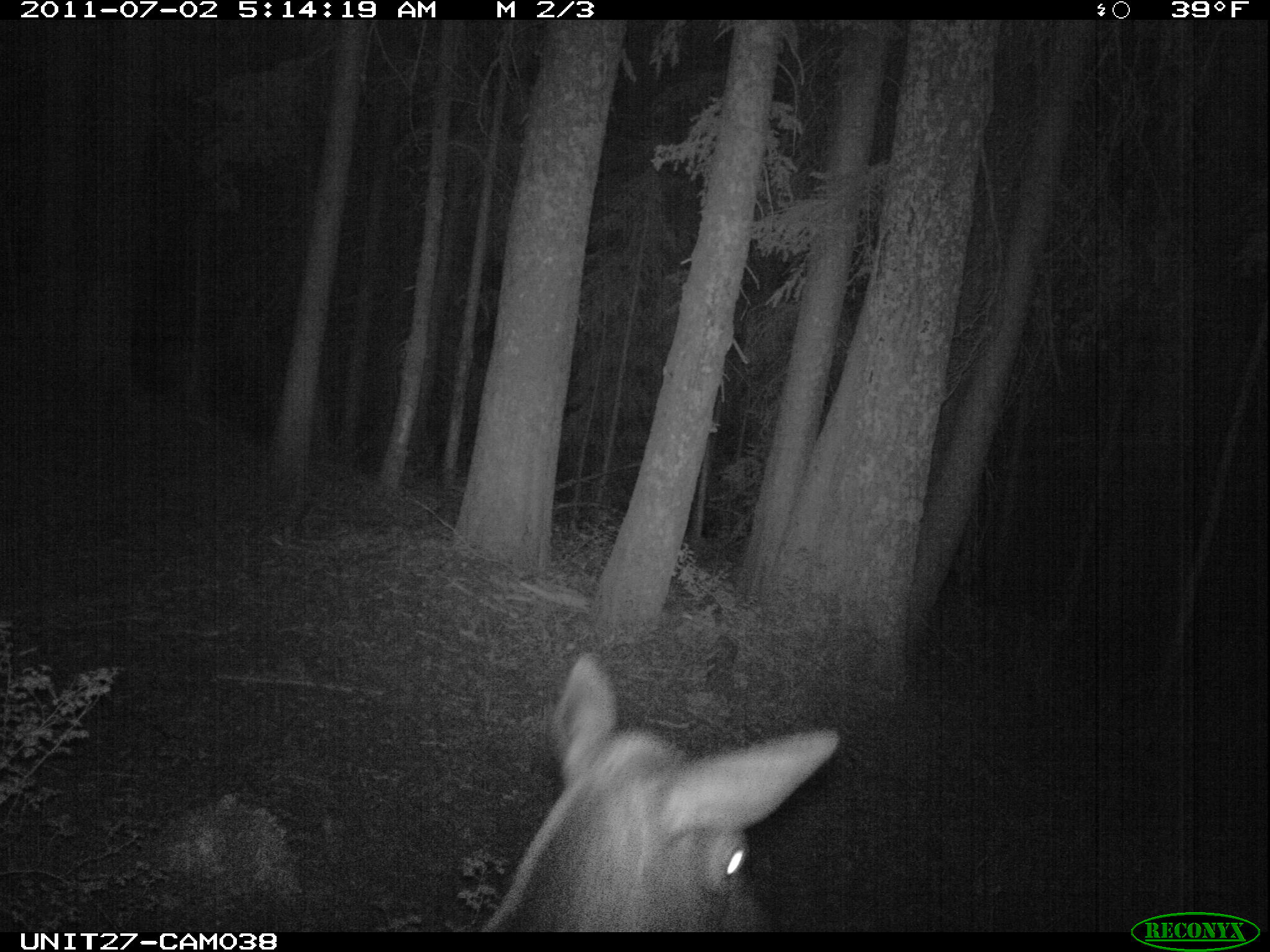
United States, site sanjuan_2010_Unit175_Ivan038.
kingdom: Animalia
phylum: Chordata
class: Mammalia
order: Artiodactyla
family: Cervidae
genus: Cervus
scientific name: Cervus elaphus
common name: red deer